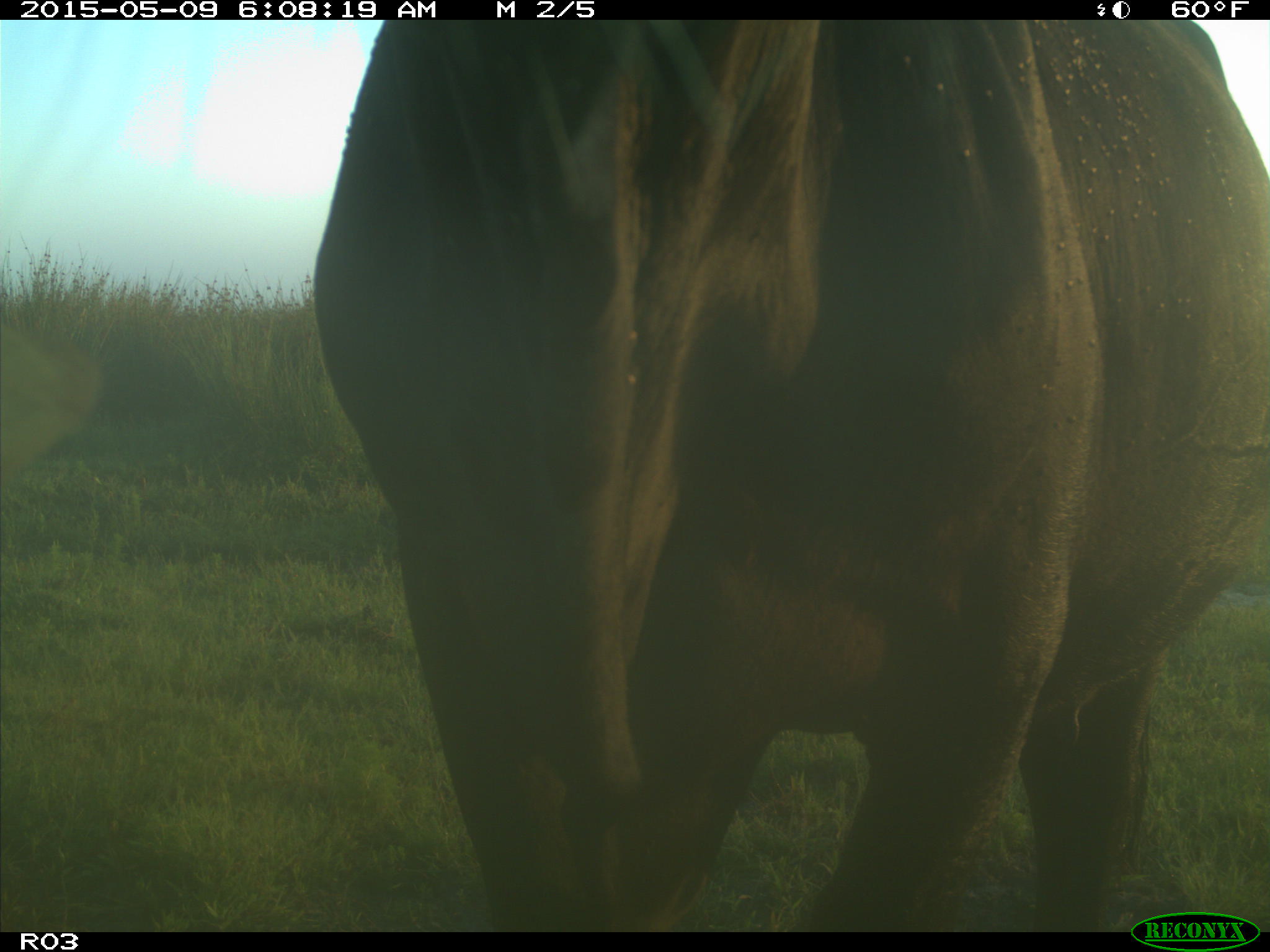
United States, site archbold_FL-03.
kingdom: Animalia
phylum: Chordata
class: Mammalia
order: Artiodactyla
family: Bovidae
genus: Bos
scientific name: Bos taurus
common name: domestic cow